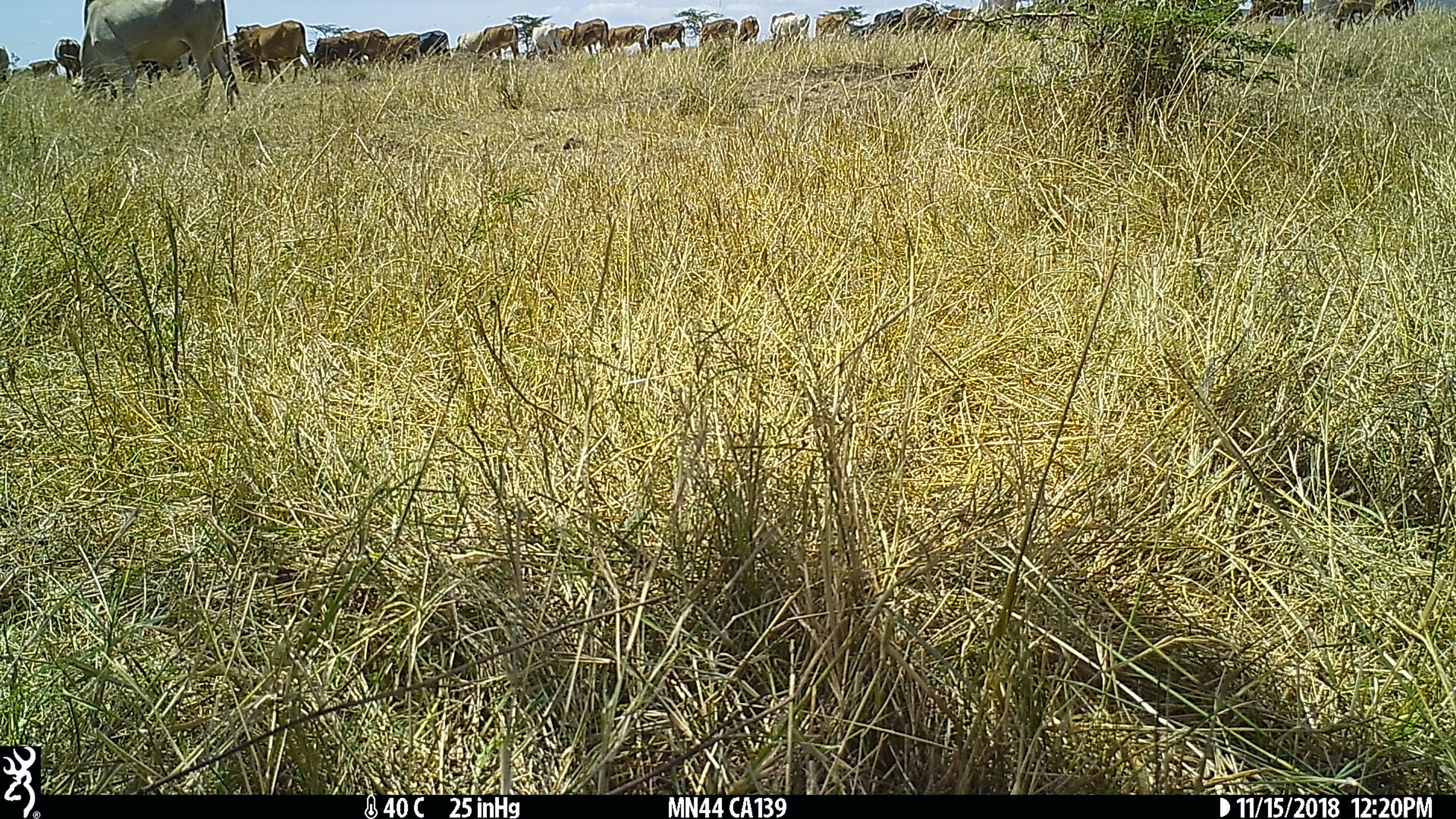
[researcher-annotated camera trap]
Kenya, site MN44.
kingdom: Animalia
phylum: Chordata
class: Mammalia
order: Artiodactyla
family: Bovidae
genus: Bos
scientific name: Bos taurus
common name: cattle